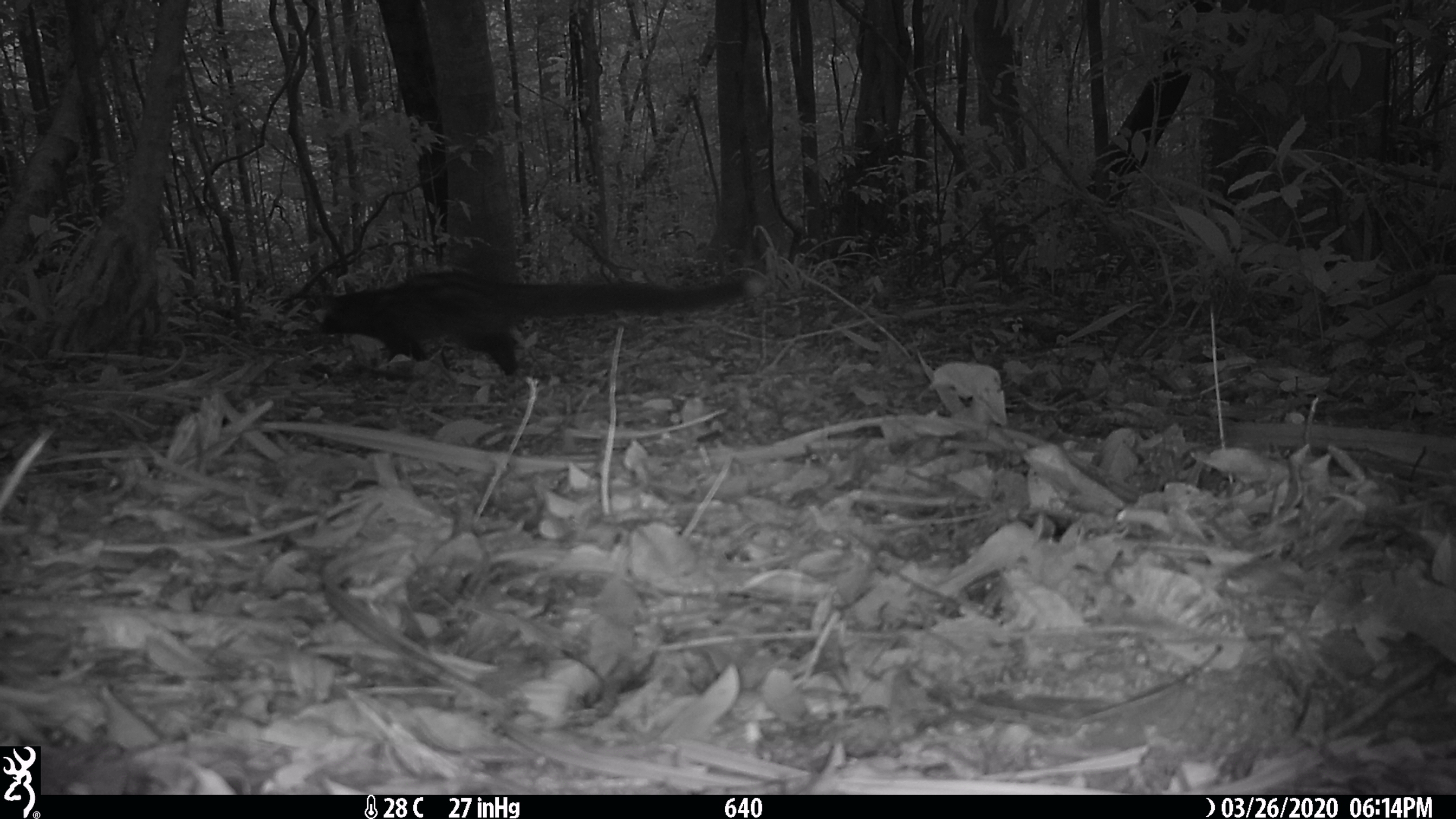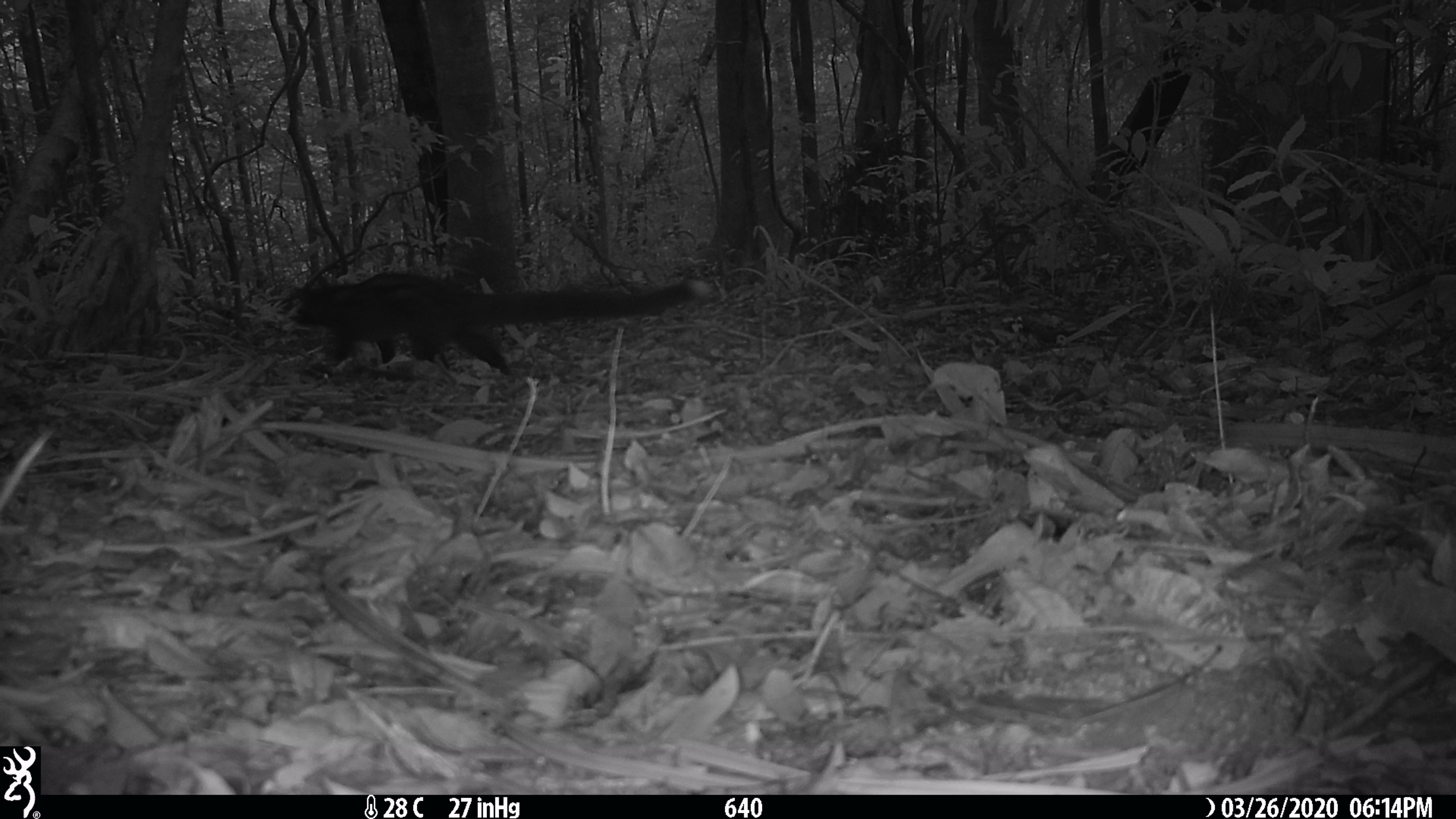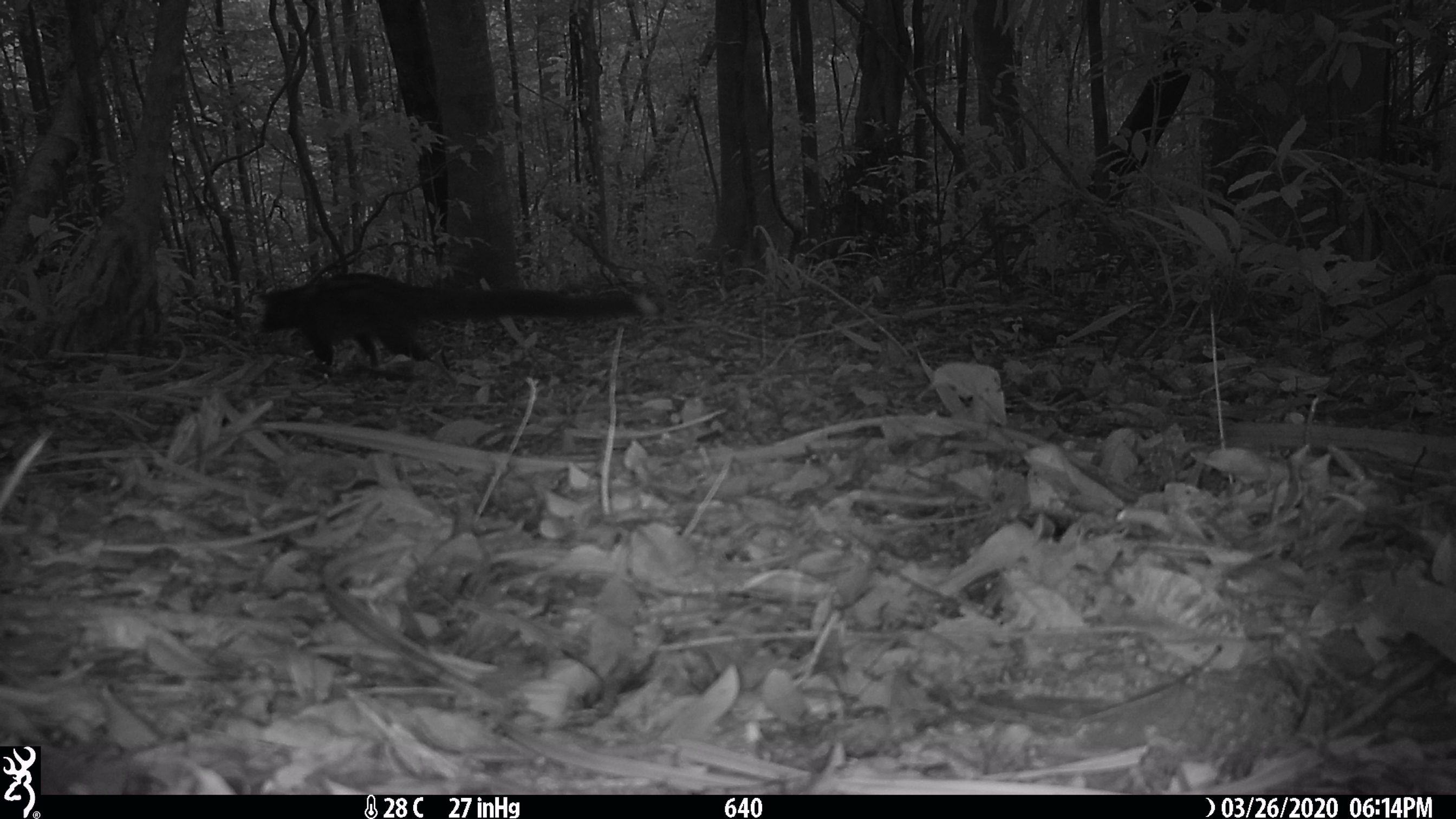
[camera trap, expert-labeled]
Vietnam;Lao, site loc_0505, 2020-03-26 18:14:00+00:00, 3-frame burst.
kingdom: Animalia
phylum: Chordata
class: Mammalia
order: Carnivora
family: Viverridae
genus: Paradoxurus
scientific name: Paradoxurus hermaphroditus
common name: common palm civet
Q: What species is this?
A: Common palm civet (Paradoxurus hermaphroditus).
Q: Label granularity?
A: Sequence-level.